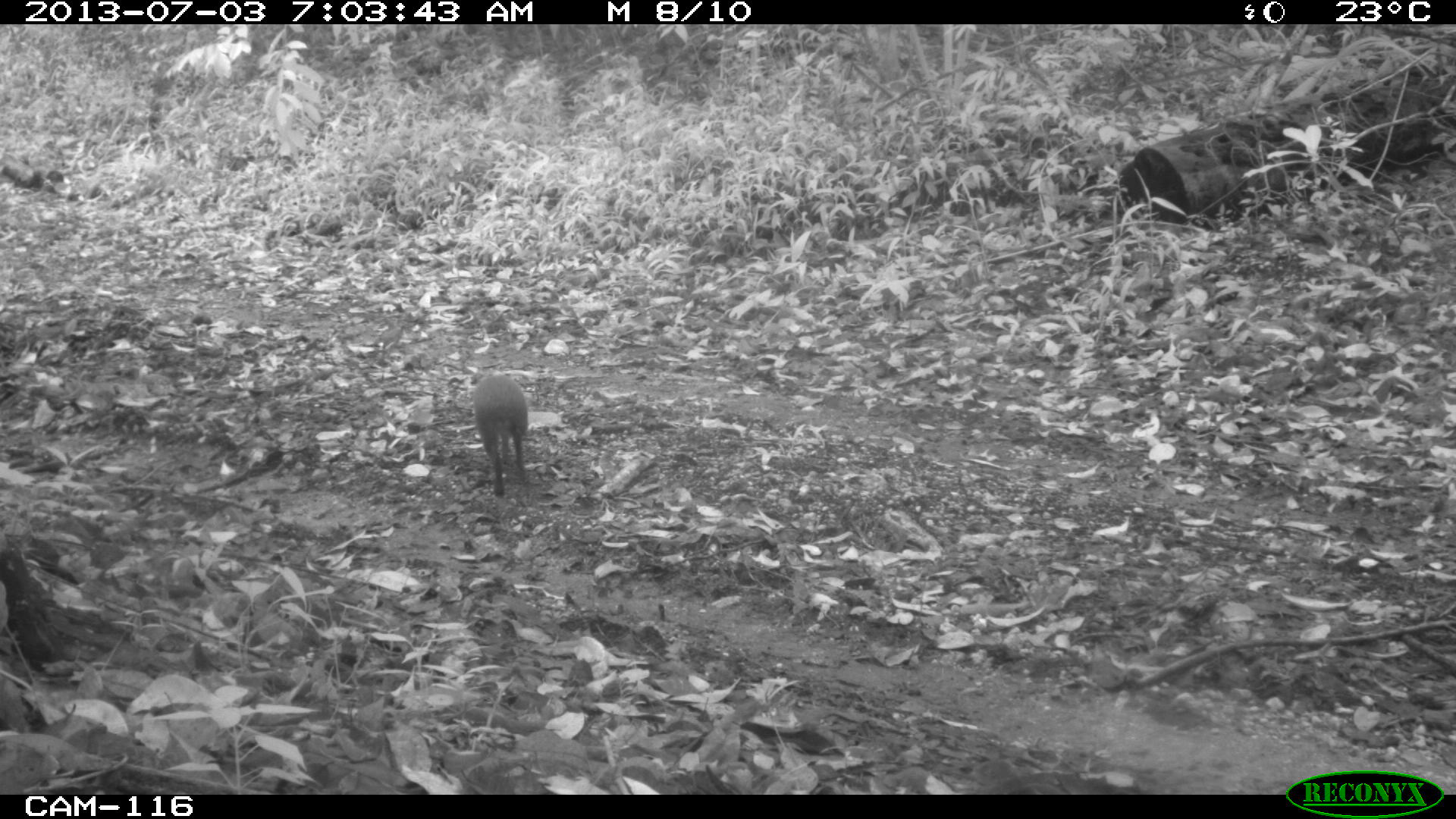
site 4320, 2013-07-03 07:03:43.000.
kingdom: Animalia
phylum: Chordata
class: Mammalia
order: Rodentia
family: Dasyproctidae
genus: Dasyprocta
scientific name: Dasyprocta punctata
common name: central american agouti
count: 1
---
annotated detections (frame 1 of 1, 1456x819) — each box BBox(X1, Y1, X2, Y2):
dasyprocta punctata: BBox(474, 373, 527, 497)